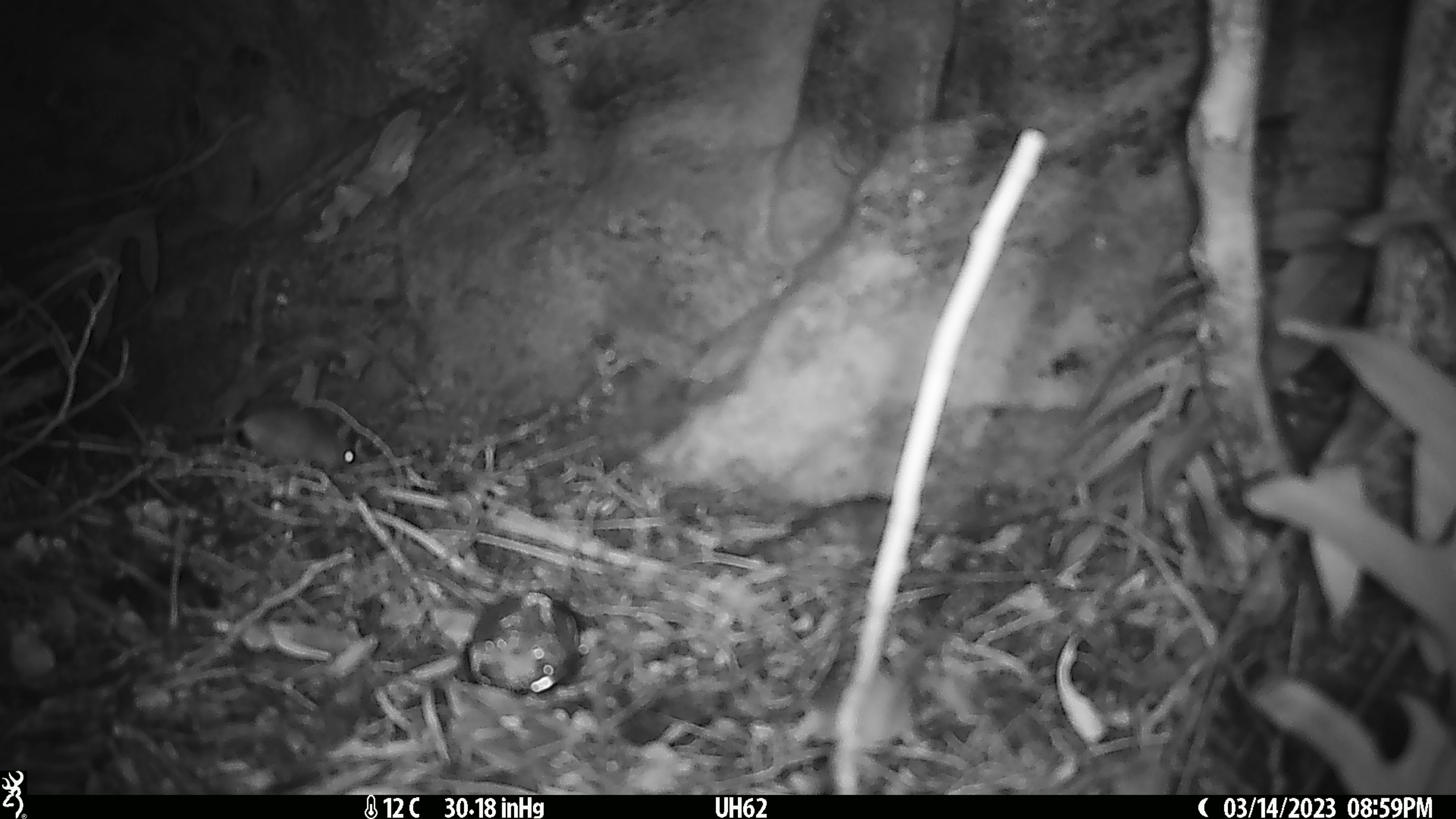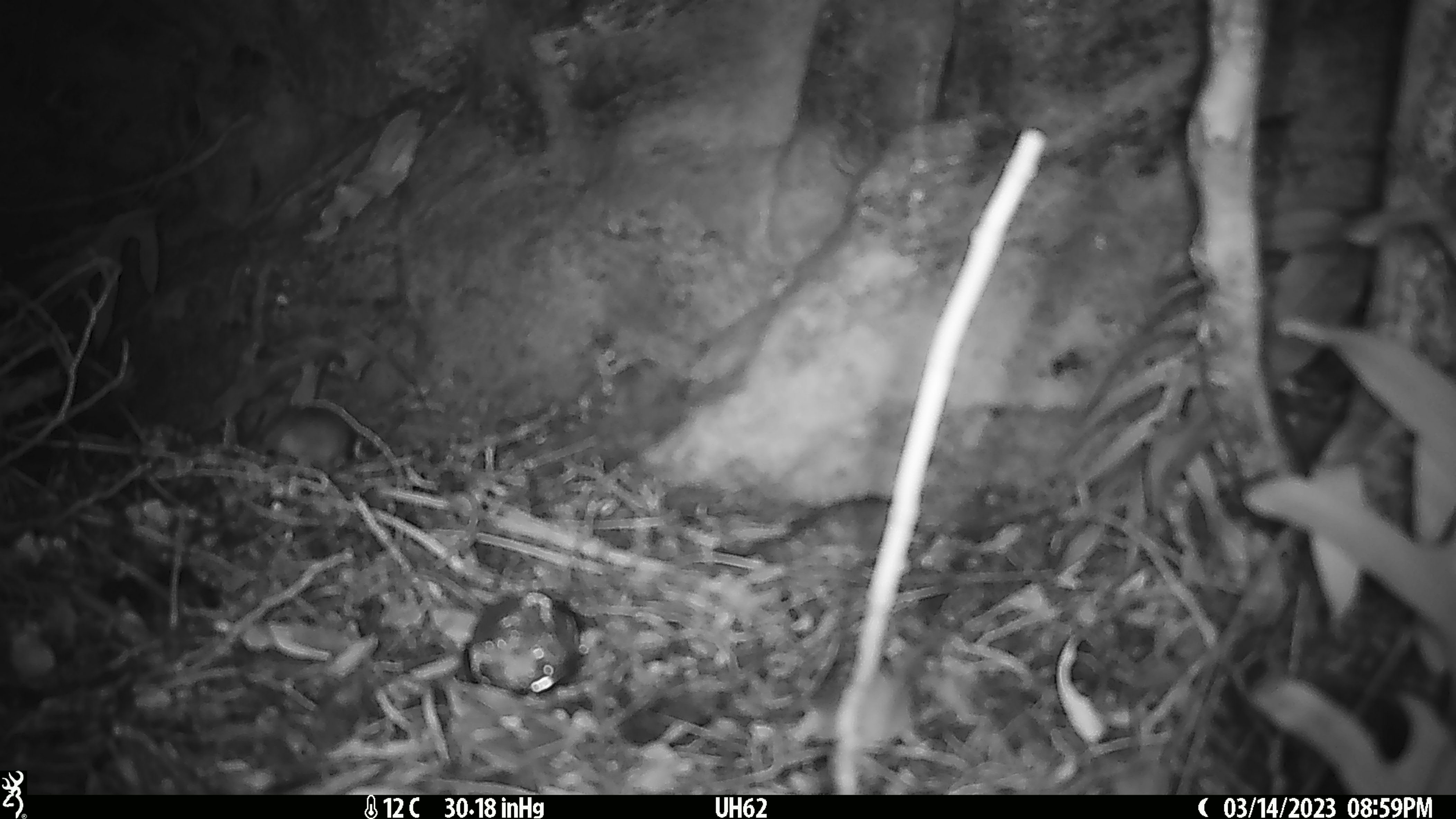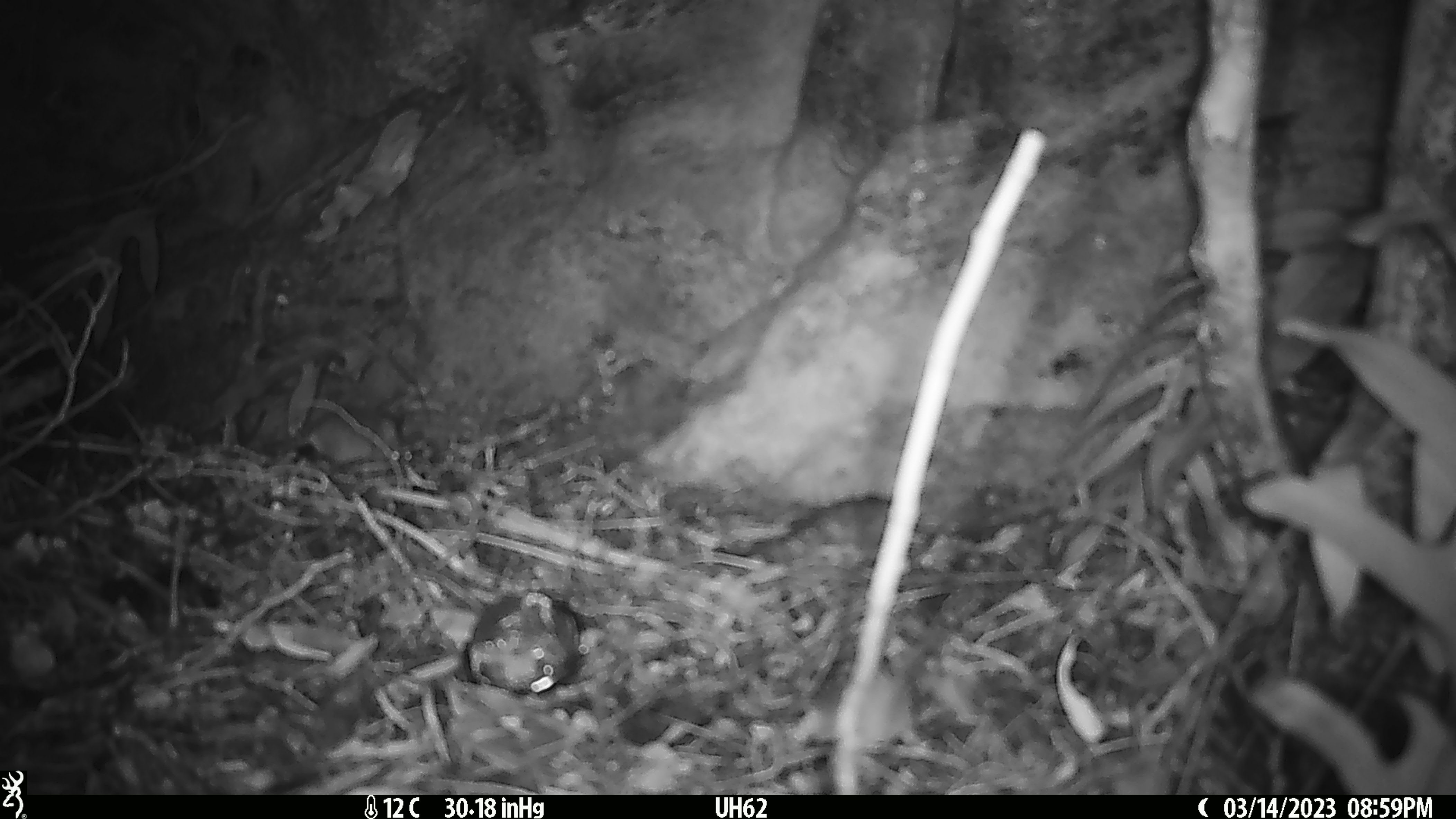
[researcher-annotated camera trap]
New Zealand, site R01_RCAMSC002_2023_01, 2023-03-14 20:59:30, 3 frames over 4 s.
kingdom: Animalia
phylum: Chordata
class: Mammalia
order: Rodentia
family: Muridae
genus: Mus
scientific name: Mus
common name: mouse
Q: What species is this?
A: Mouse (Mus).